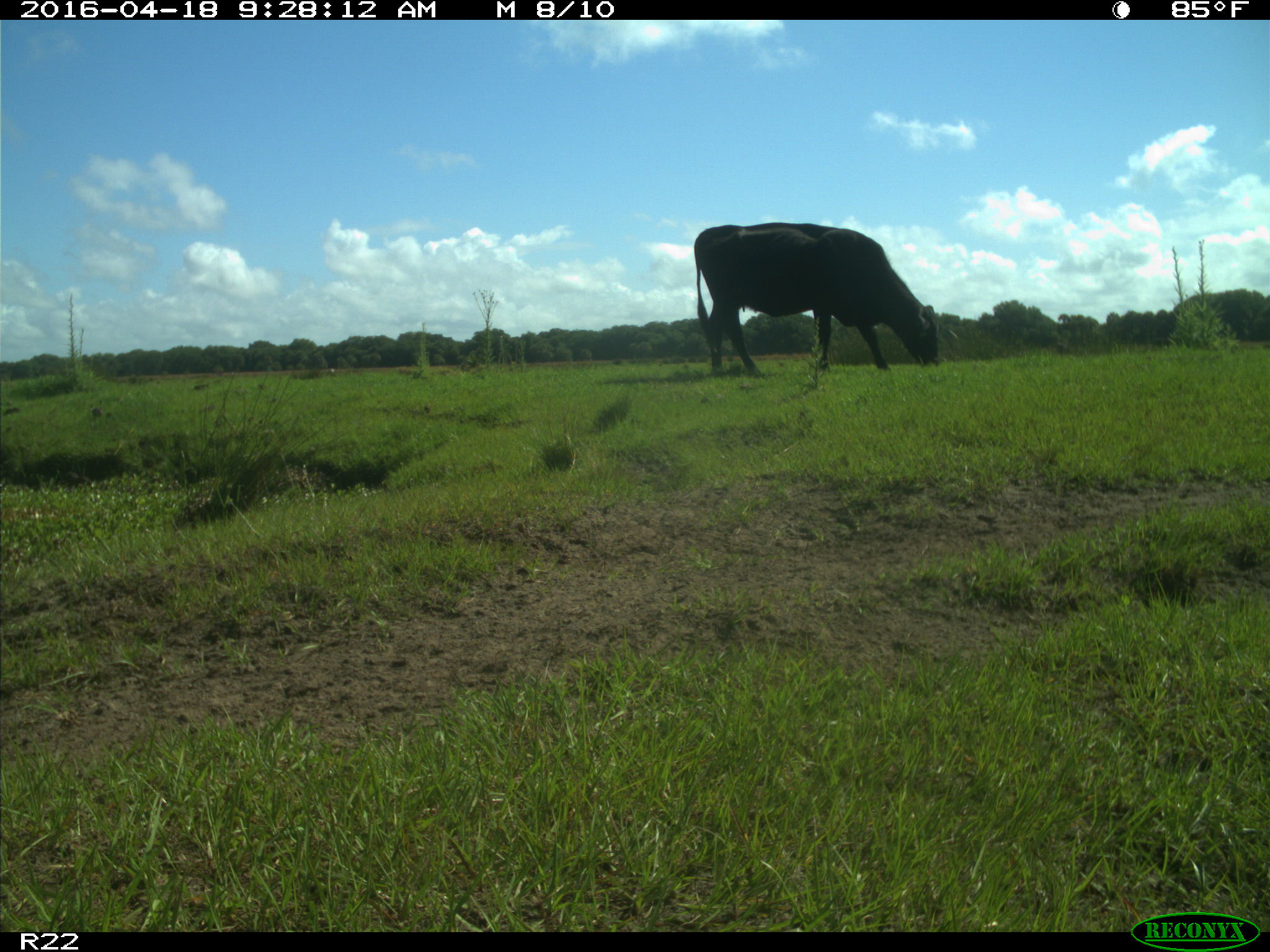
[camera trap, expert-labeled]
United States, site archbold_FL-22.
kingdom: Animalia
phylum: Chordata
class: Mammalia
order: Artiodactyla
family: Bovidae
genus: Bos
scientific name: Bos taurus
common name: domestic cow